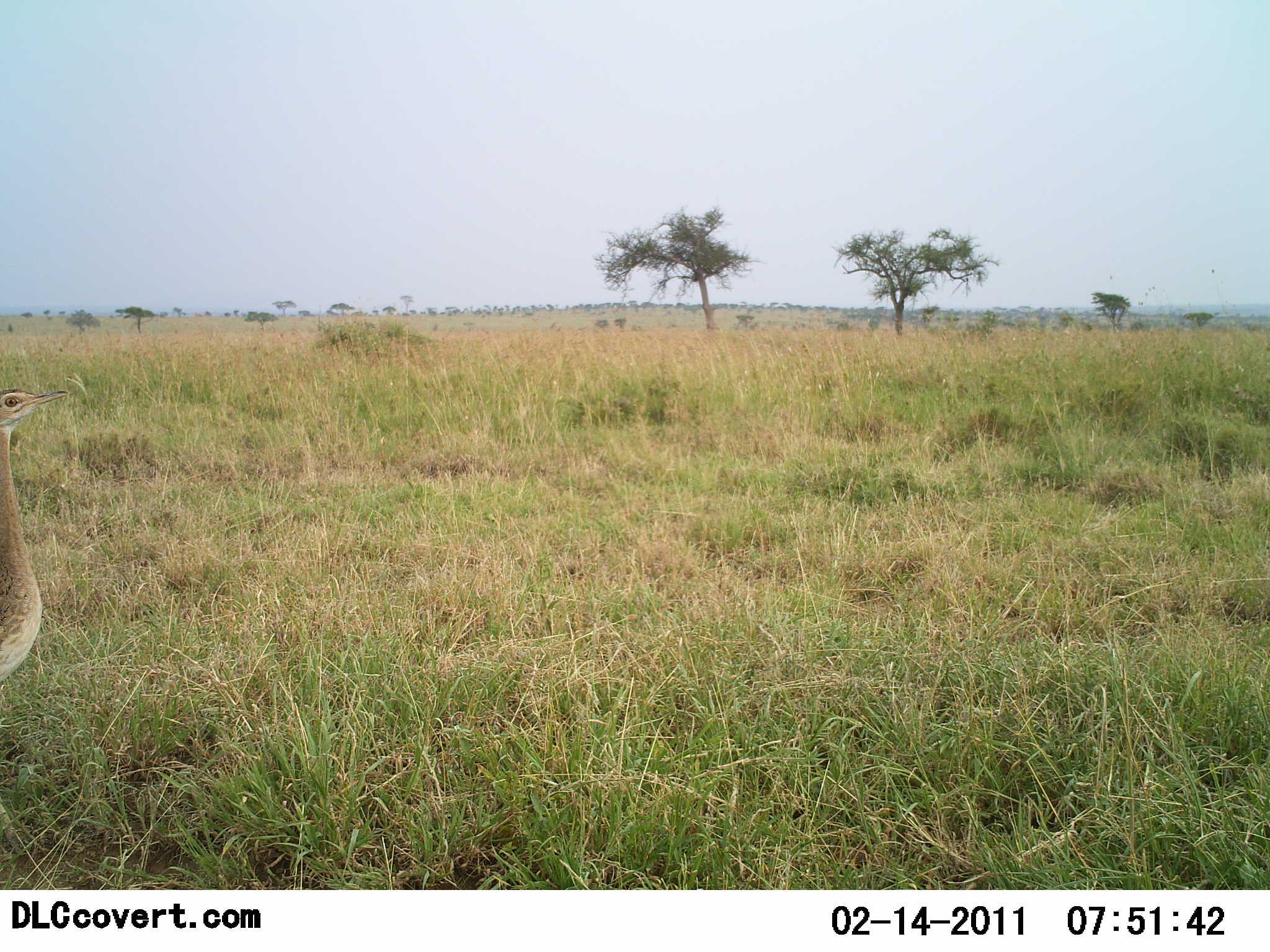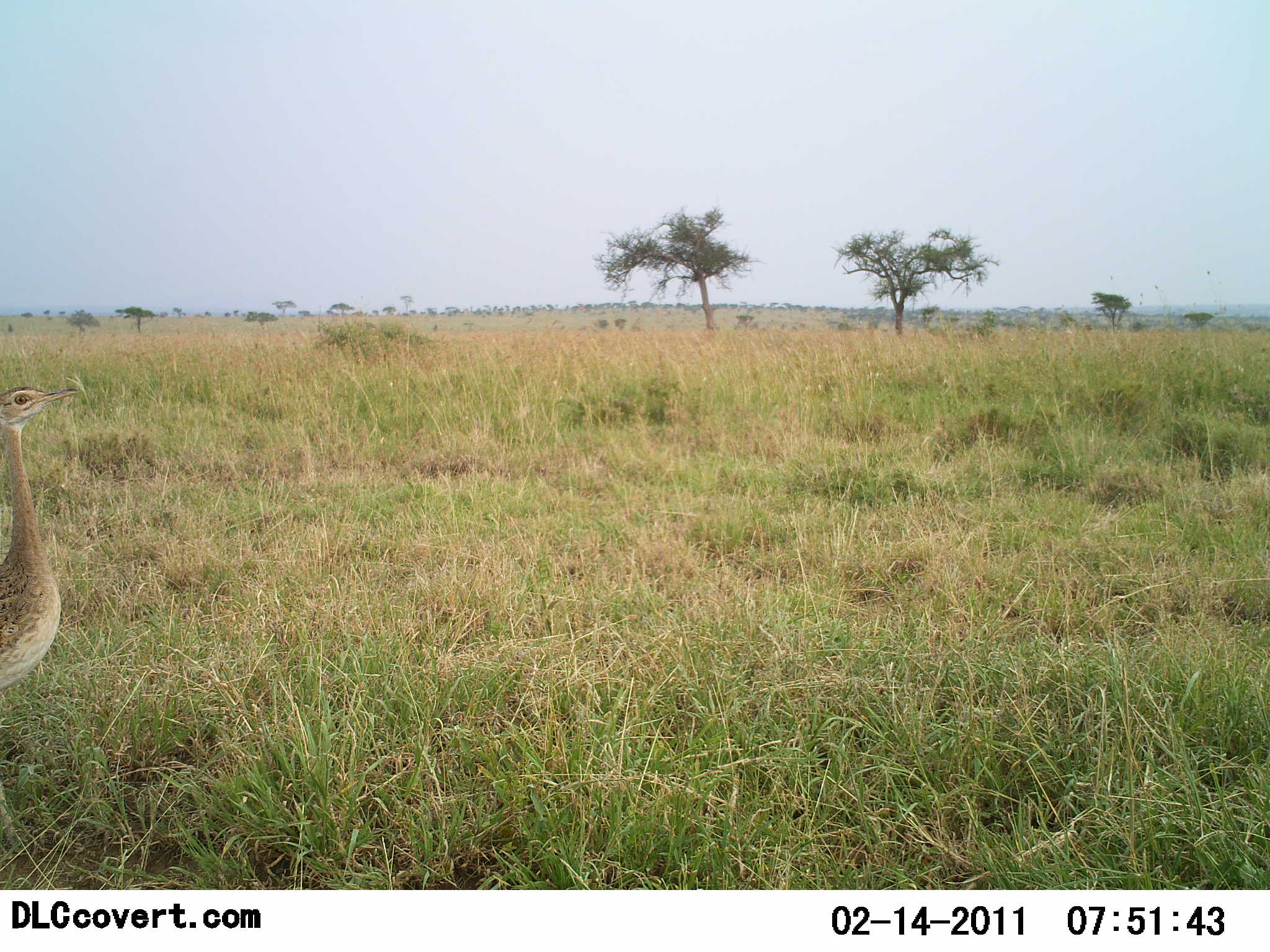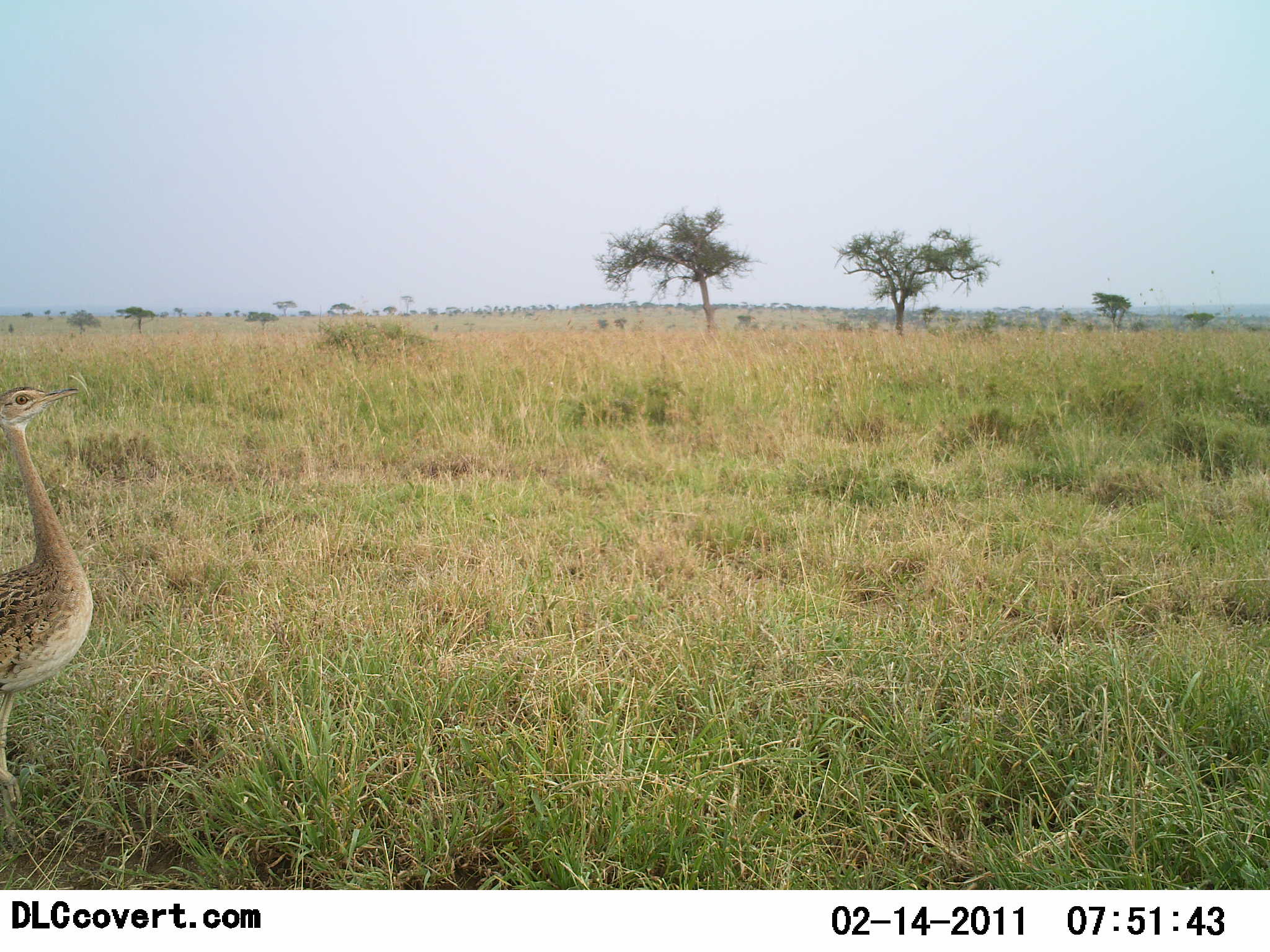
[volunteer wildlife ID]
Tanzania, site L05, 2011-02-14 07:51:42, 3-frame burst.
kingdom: Animalia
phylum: Chordata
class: Aves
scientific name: Aves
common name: bird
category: otherbird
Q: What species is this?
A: Otherbird (bird) (Aves).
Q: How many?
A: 1.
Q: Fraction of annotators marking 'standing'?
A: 20%.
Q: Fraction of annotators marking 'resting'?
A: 0%.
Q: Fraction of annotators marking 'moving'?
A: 90%.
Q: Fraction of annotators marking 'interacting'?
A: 0%.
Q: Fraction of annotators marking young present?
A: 0%.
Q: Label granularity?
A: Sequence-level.